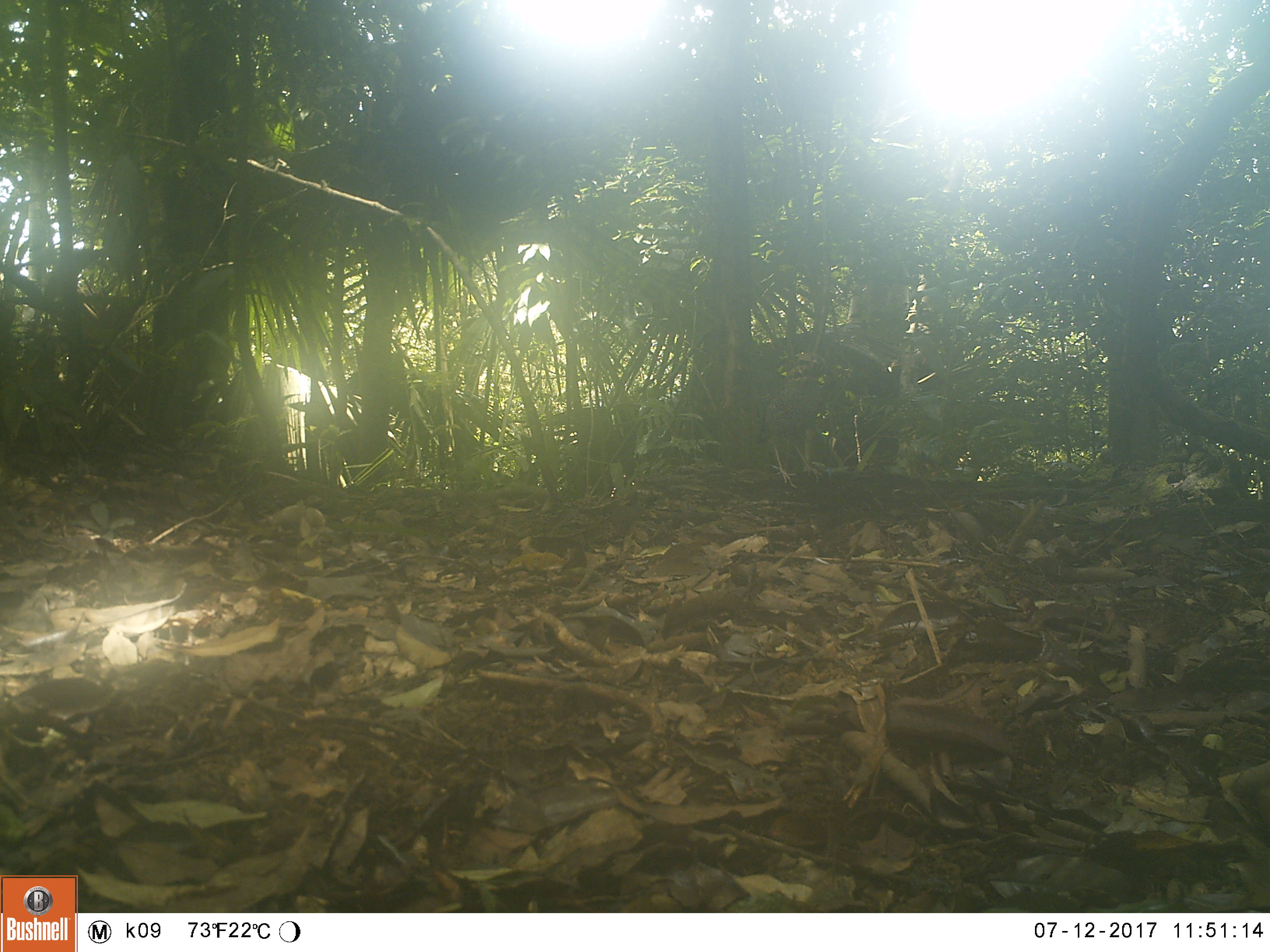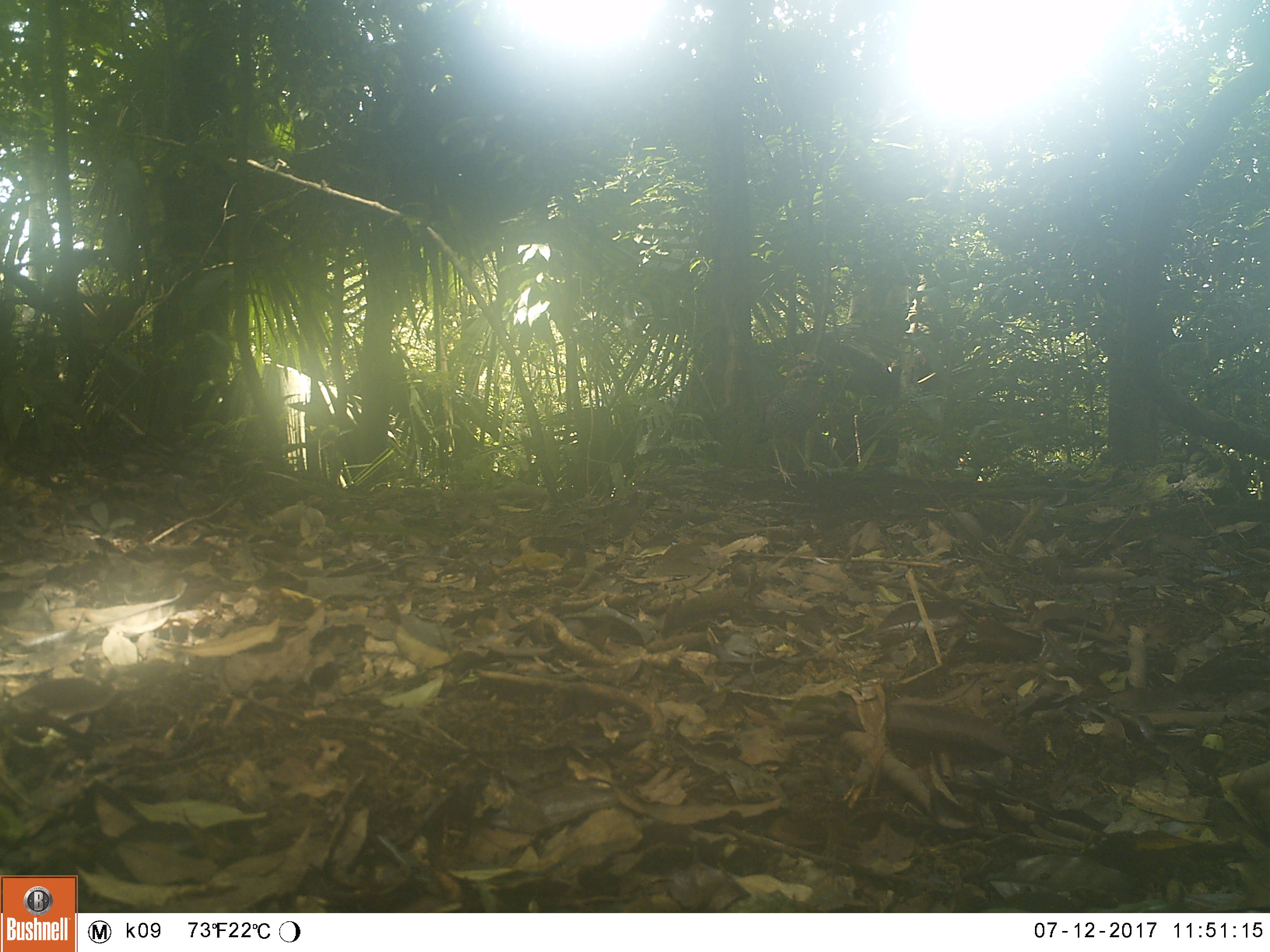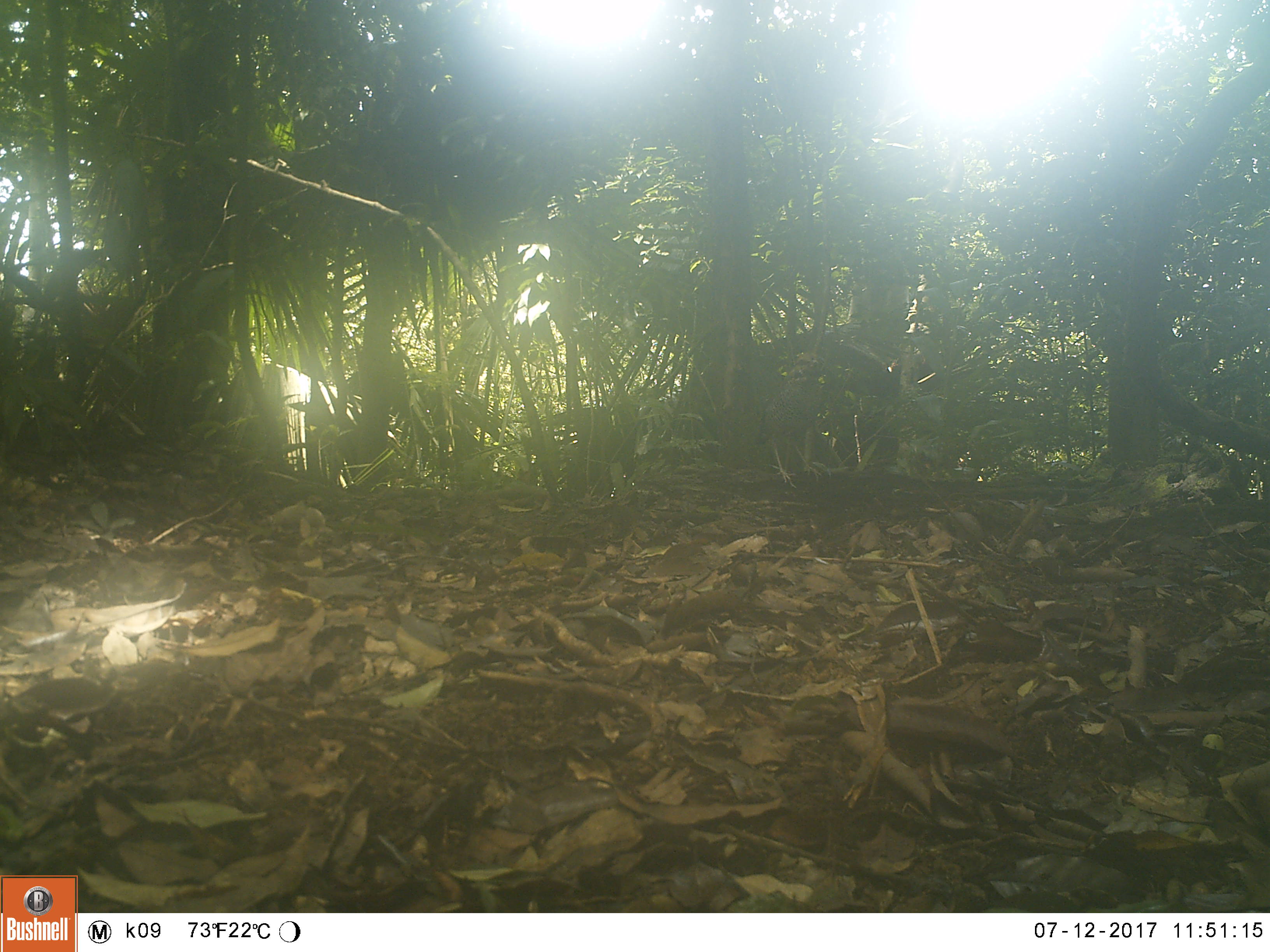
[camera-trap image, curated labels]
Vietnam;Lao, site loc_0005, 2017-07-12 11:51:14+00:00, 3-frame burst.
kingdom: Animalia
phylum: Chordata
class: Aves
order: Passeriformes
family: Pittidae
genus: Hydrornis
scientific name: Hydrornis cyaneus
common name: blue pitta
Blue pitta (Hydrornis cyaneus). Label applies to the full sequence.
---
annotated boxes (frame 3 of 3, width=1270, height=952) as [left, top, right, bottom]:
blue pitta: [756, 353, 822, 488]